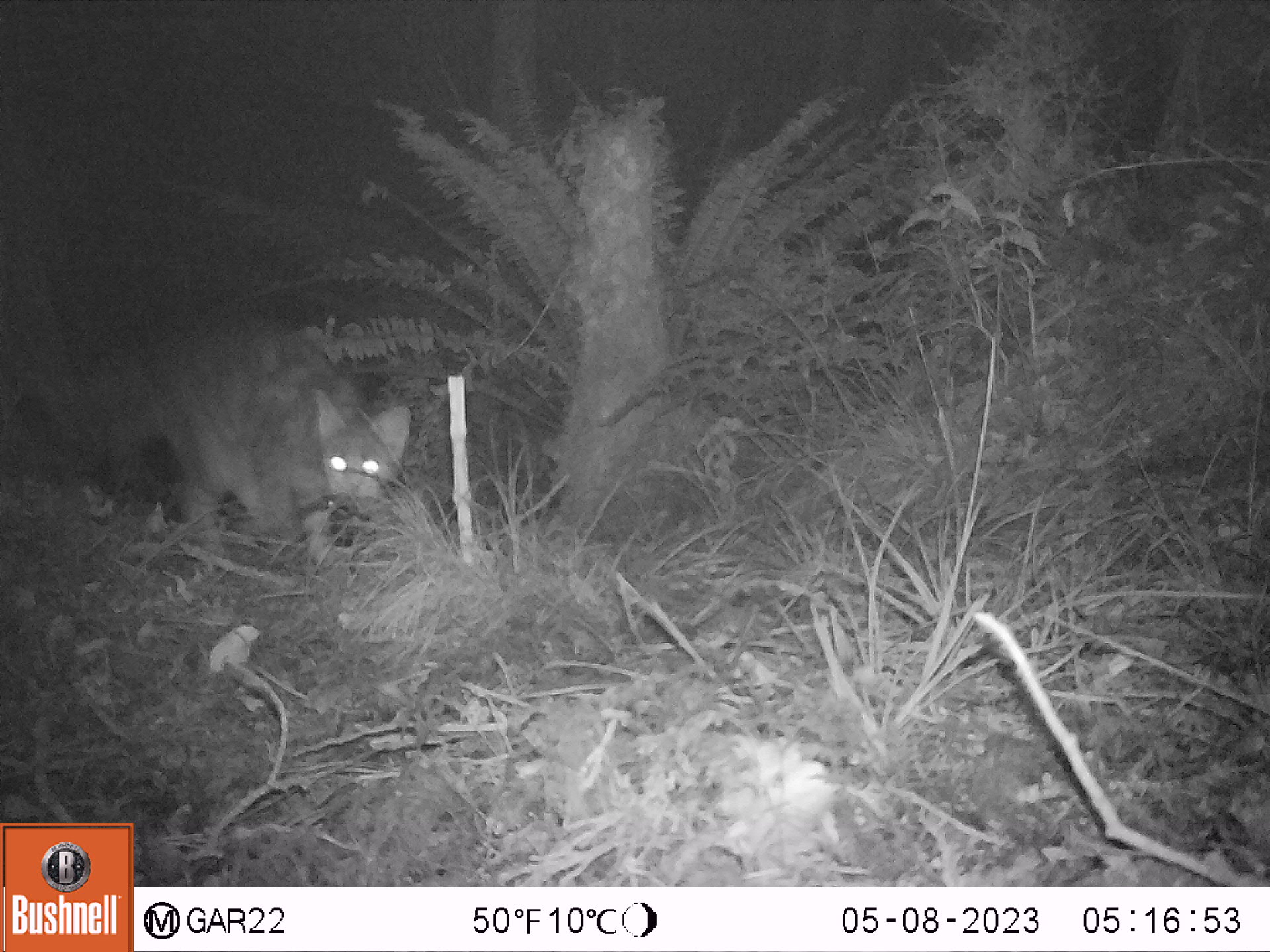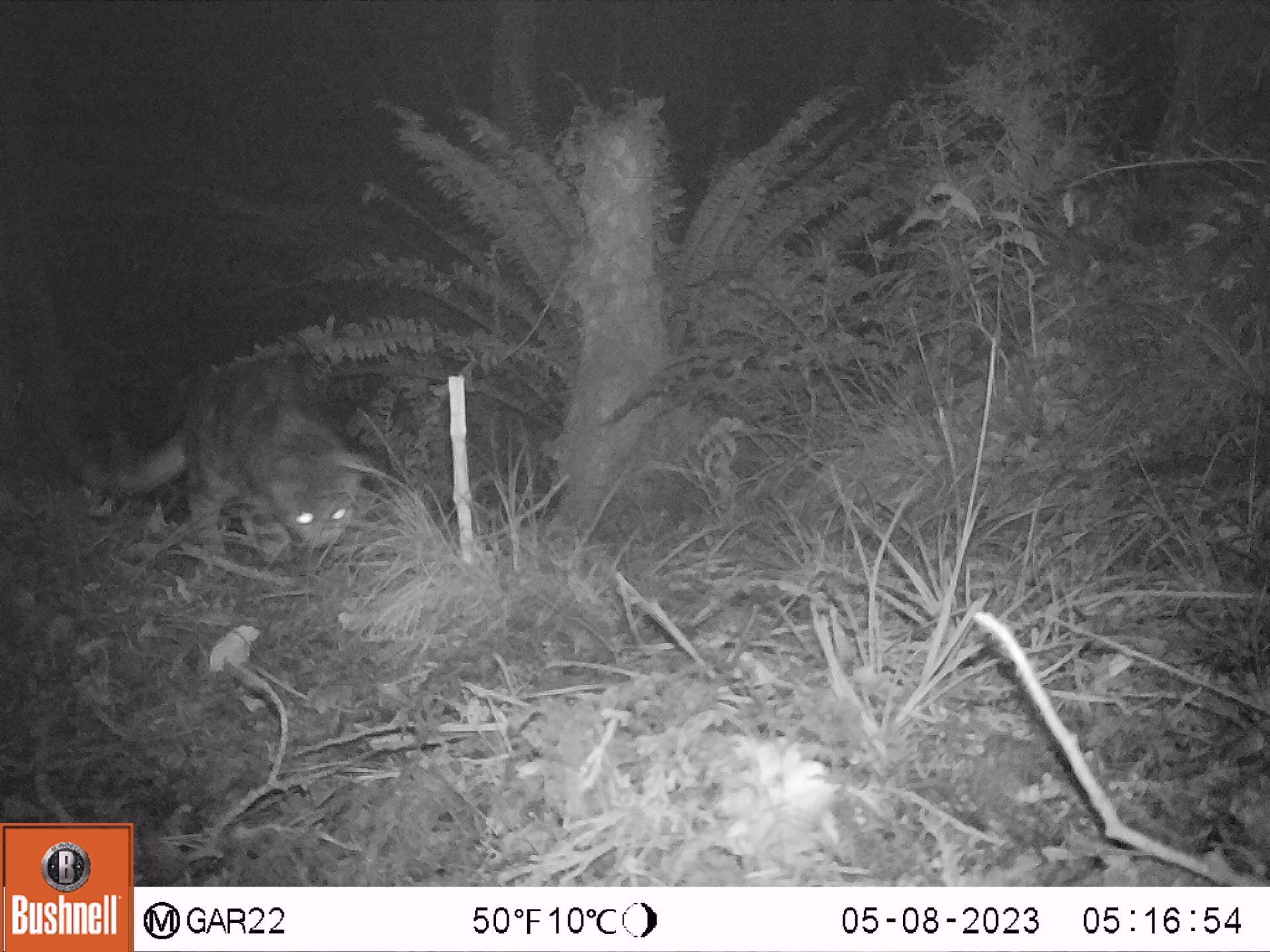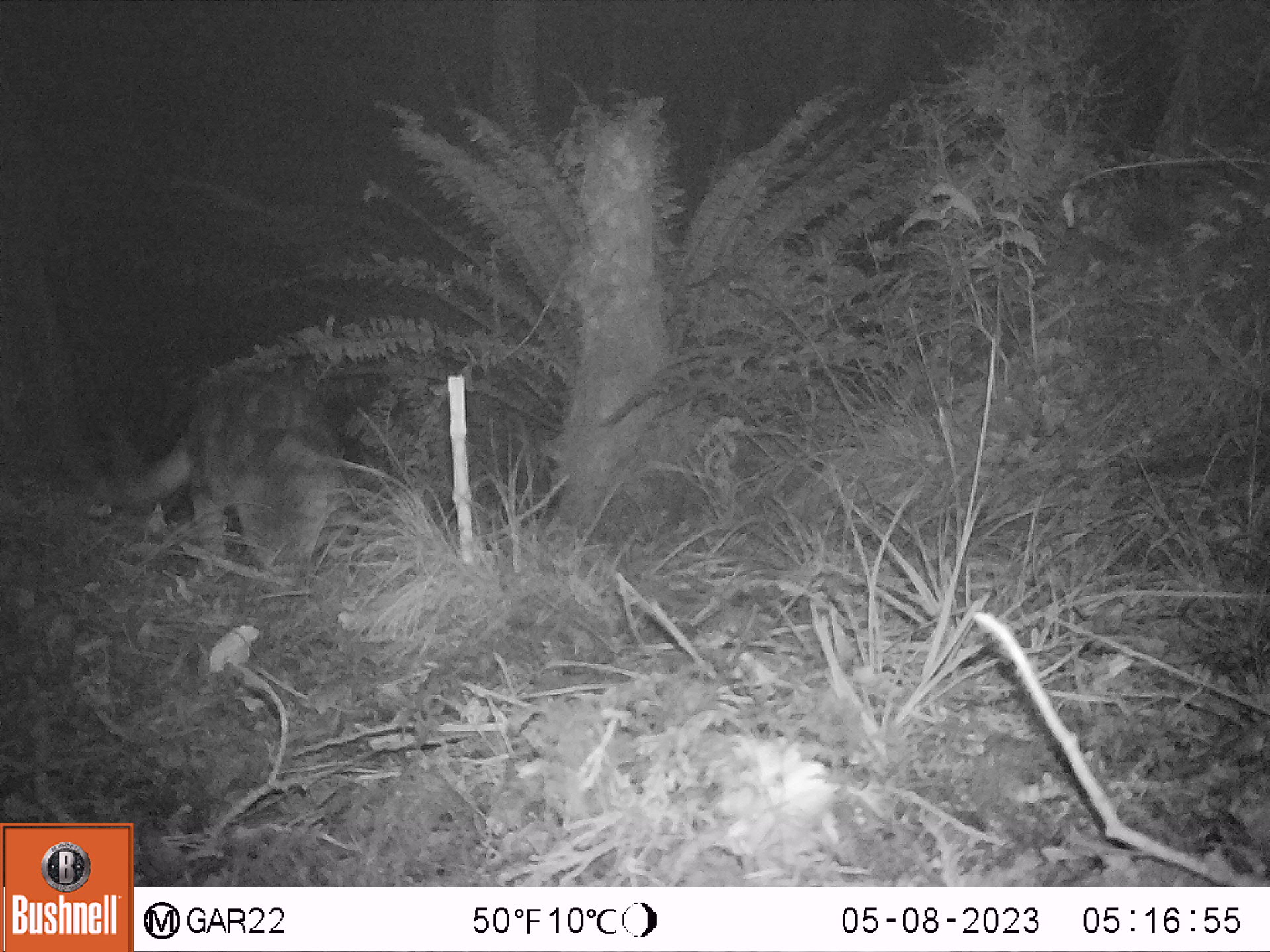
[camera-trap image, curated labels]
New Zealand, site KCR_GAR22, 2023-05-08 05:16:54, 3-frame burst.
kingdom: Animalia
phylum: Chordata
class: Mammalia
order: Carnivora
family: Felidae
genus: Felis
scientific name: Felis catus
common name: domestic cat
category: cat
Cat (domestic cat) (Felis catus).